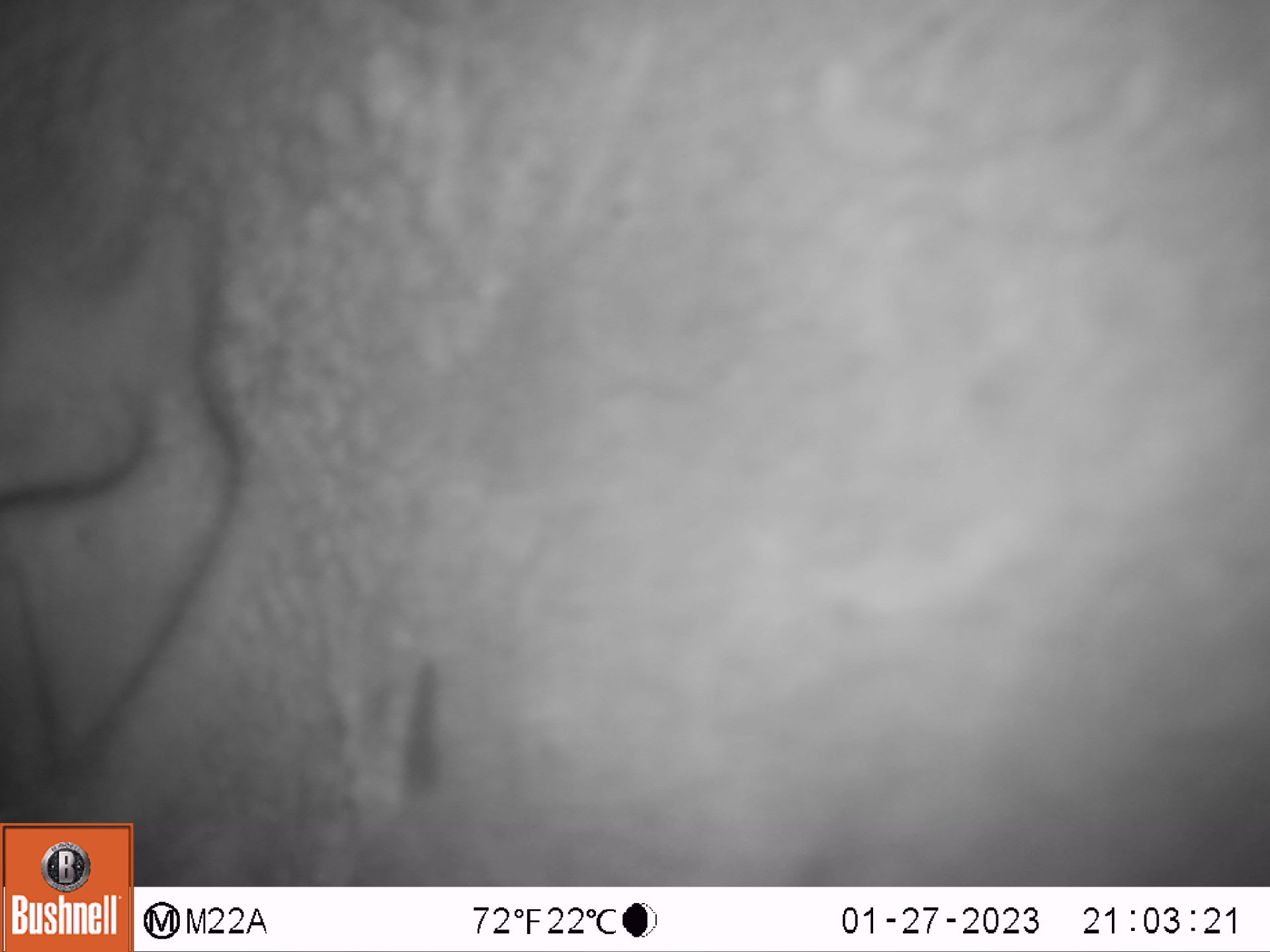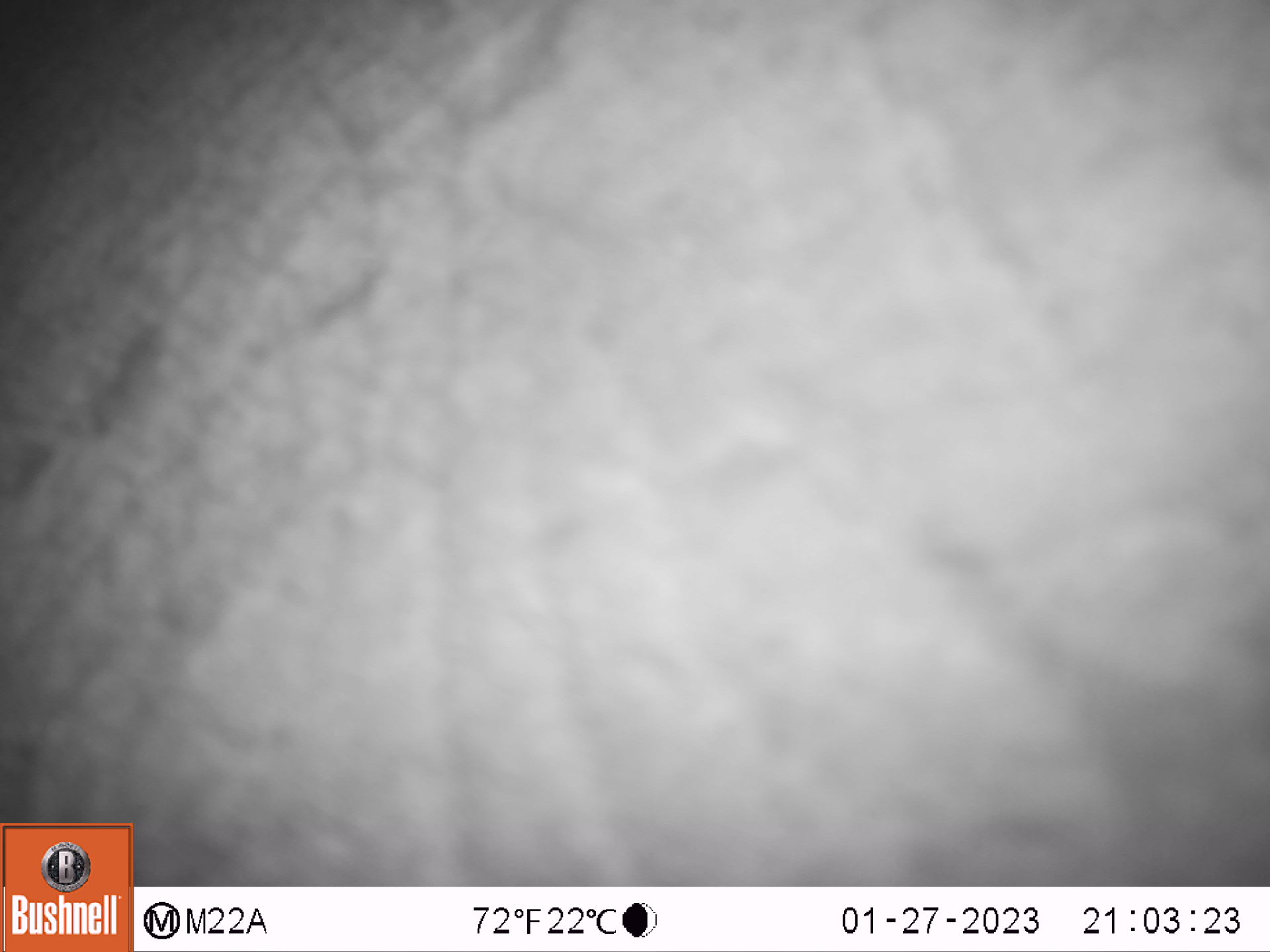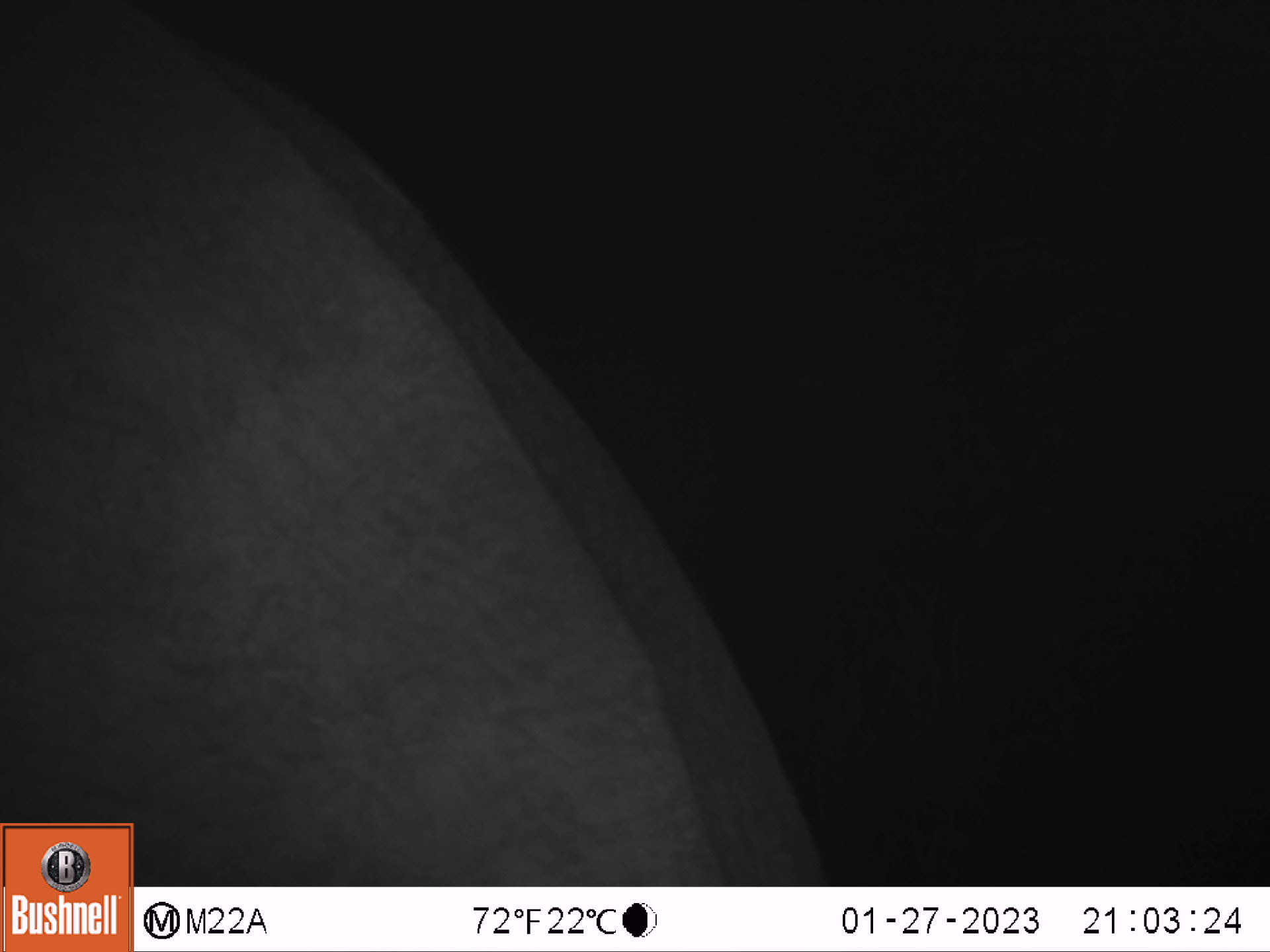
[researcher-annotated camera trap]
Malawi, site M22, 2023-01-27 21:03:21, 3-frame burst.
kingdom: Animalia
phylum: Chordata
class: Mammalia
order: Proboscidea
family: Elephantidae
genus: Loxodonta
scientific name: Loxodonta africana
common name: african savanna elephant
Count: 1.